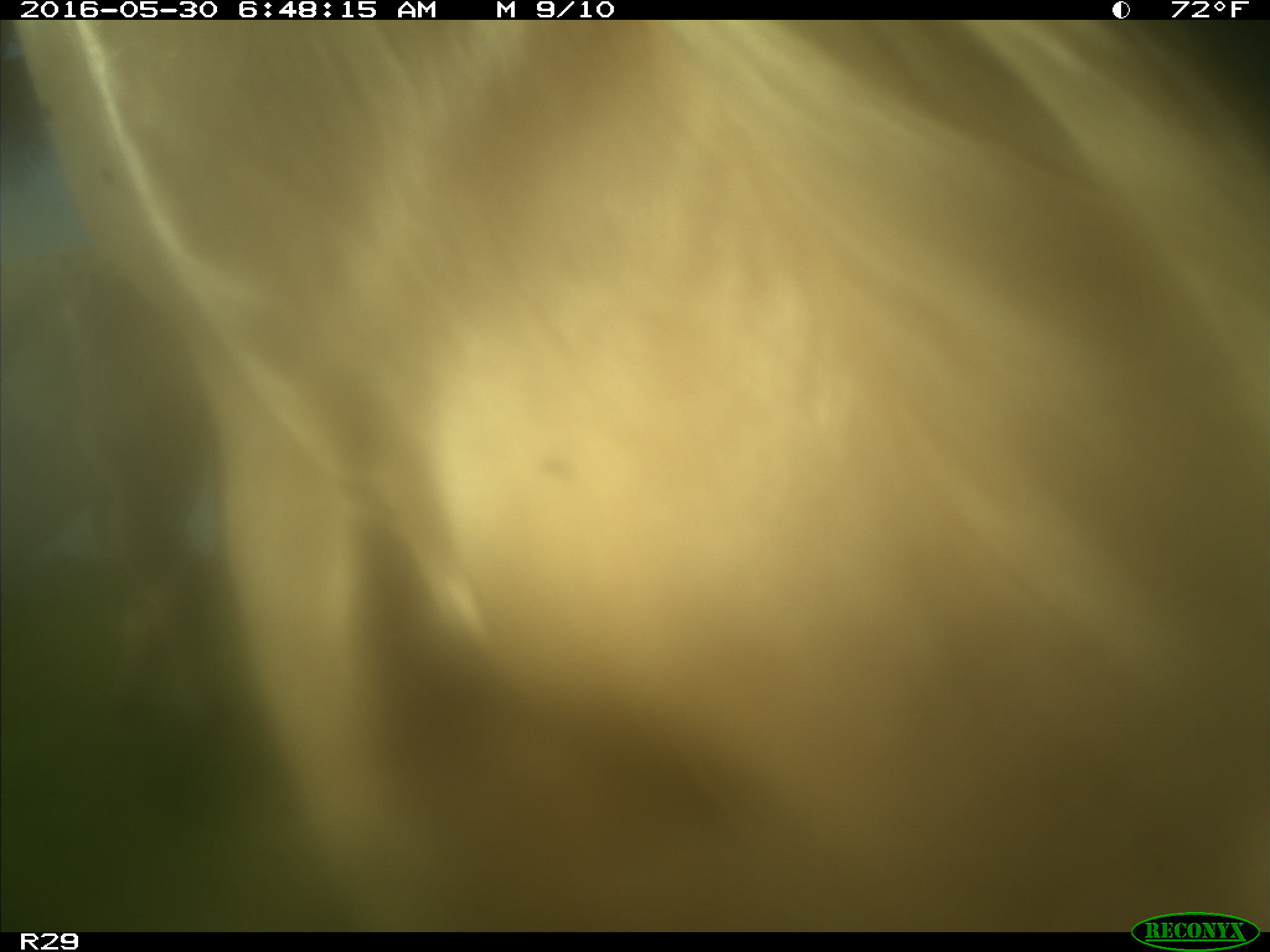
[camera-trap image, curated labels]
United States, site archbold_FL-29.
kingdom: Animalia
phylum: Chordata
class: Mammalia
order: Artiodactyla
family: Bovidae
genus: Bos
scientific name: Bos taurus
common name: domestic cow